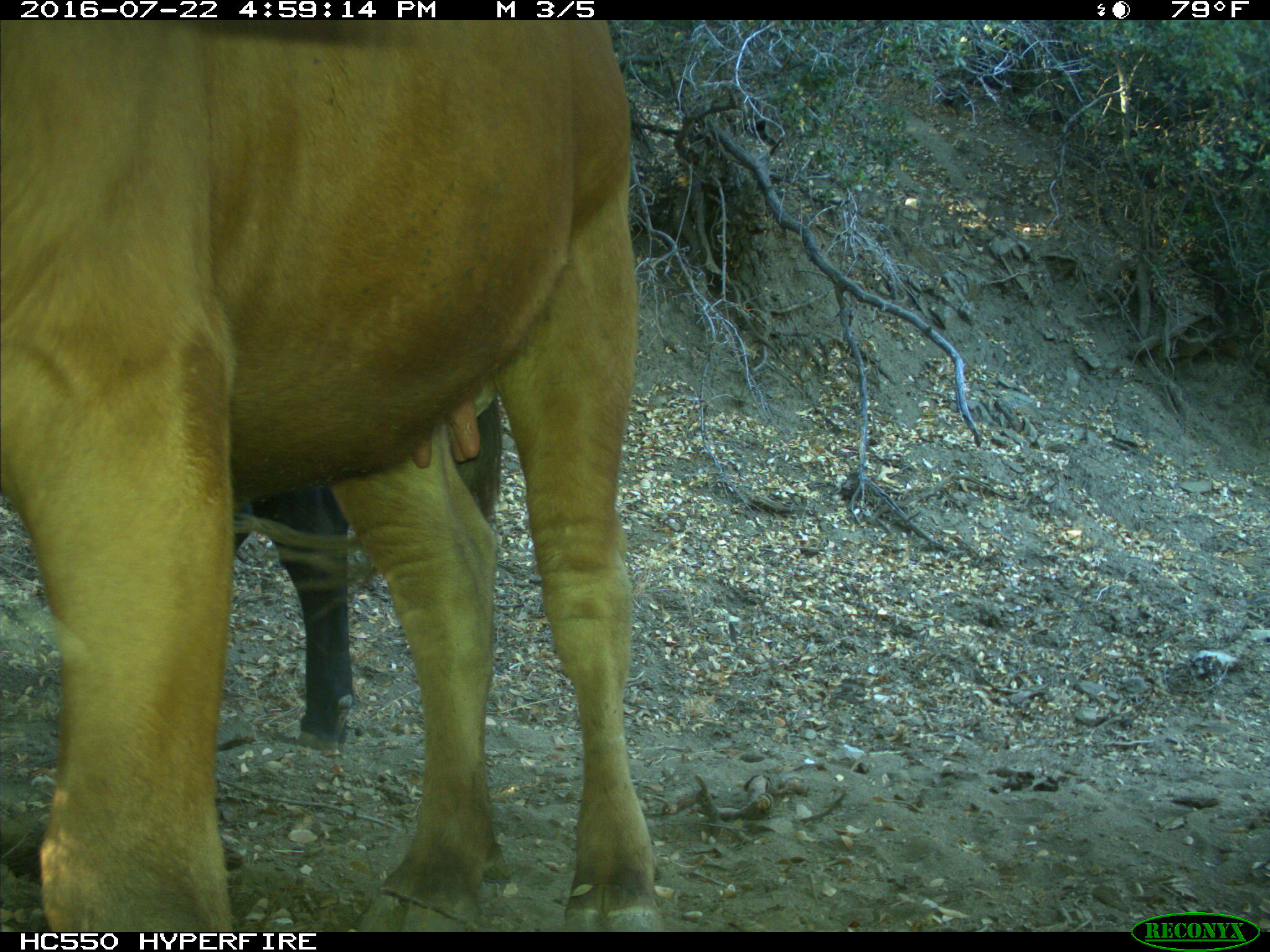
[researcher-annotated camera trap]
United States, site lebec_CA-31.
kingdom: Animalia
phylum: Chordata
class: Mammalia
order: Artiodactyla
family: Bovidae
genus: Bos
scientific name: Bos taurus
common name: domestic cow